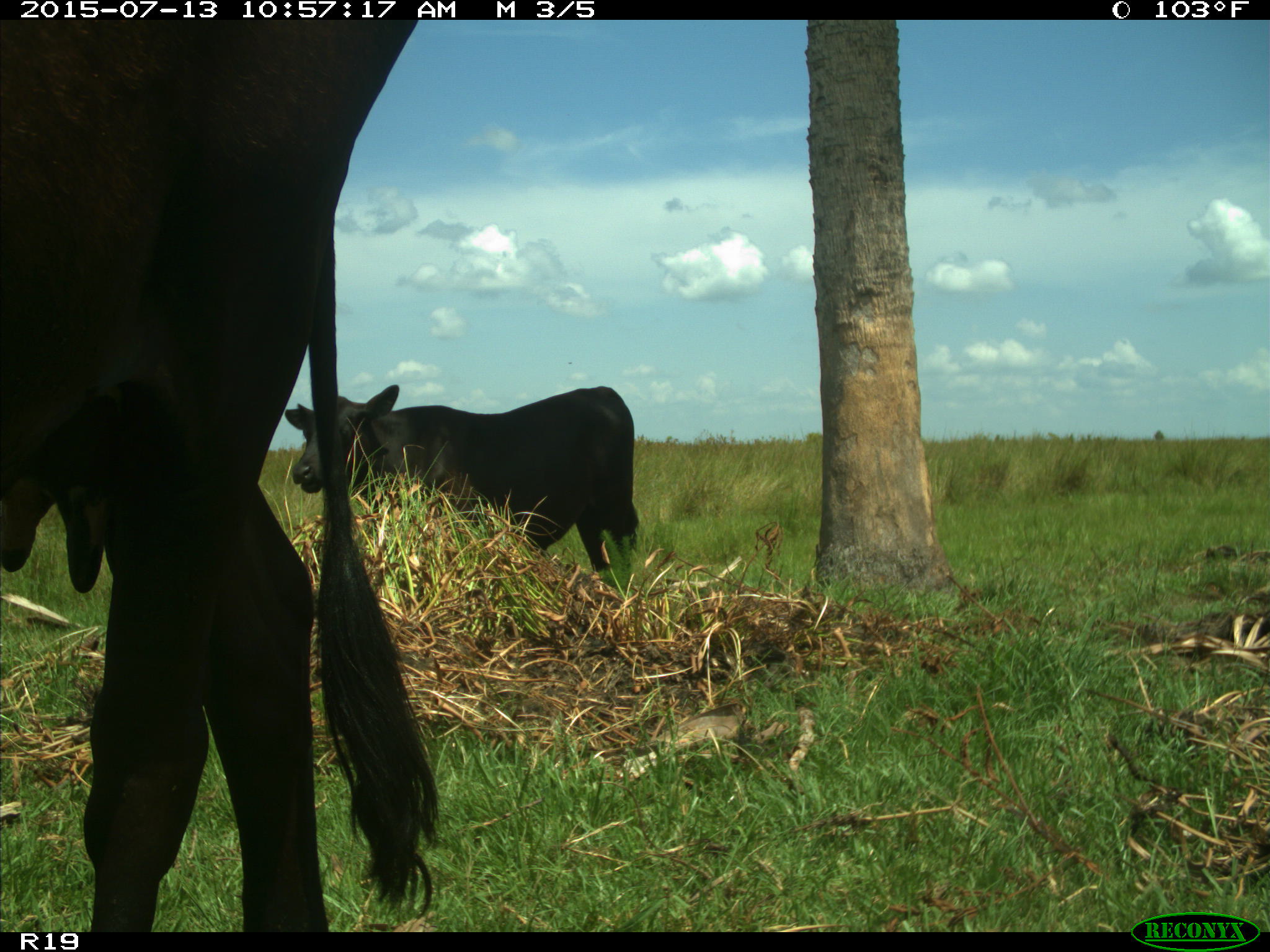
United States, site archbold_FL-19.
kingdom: Animalia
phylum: Chordata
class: Mammalia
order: Artiodactyla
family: Bovidae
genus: Bos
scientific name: Bos taurus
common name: domestic cow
Bos taurus (domestic cow).